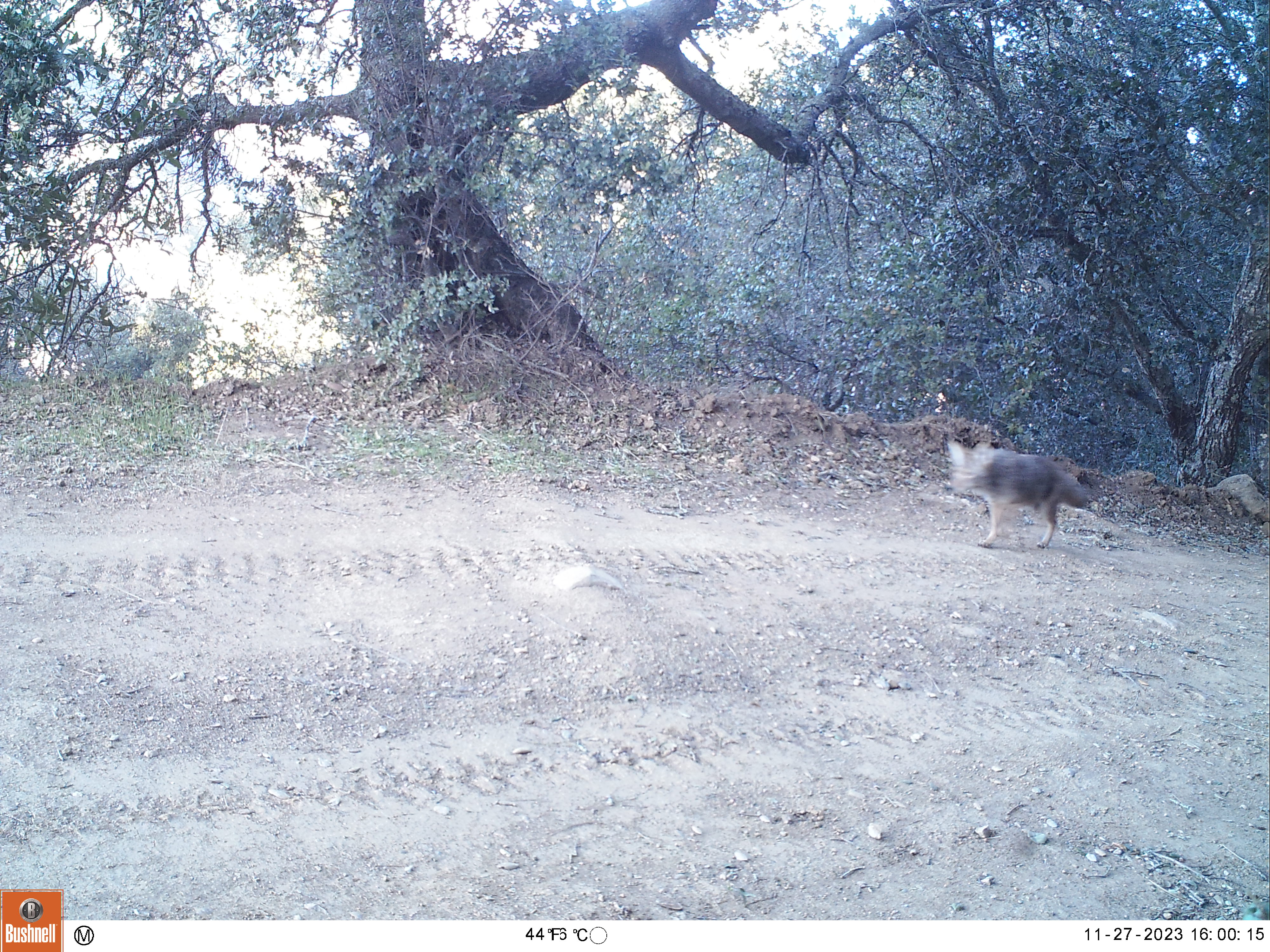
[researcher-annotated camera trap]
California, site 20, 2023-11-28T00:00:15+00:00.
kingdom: Animalia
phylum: Chordata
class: Mammalia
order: Carnivora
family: Canidae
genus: Canis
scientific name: Canis latrans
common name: coyote